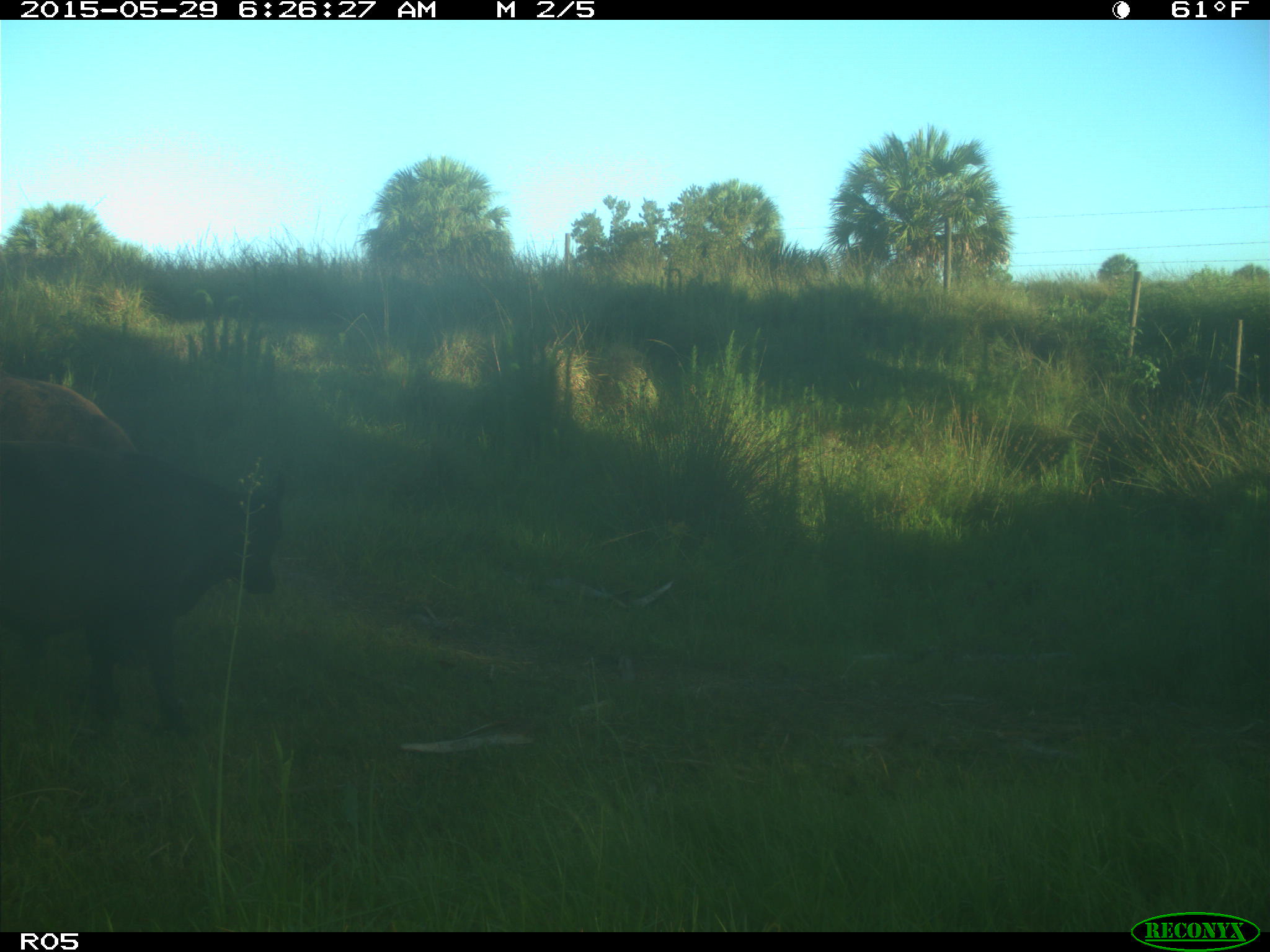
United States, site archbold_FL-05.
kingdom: Animalia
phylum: Chordata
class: Mammalia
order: Artiodactyla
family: Bovidae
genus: Bos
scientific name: Bos taurus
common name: domestic cow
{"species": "Bos taurus (domestic cow)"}